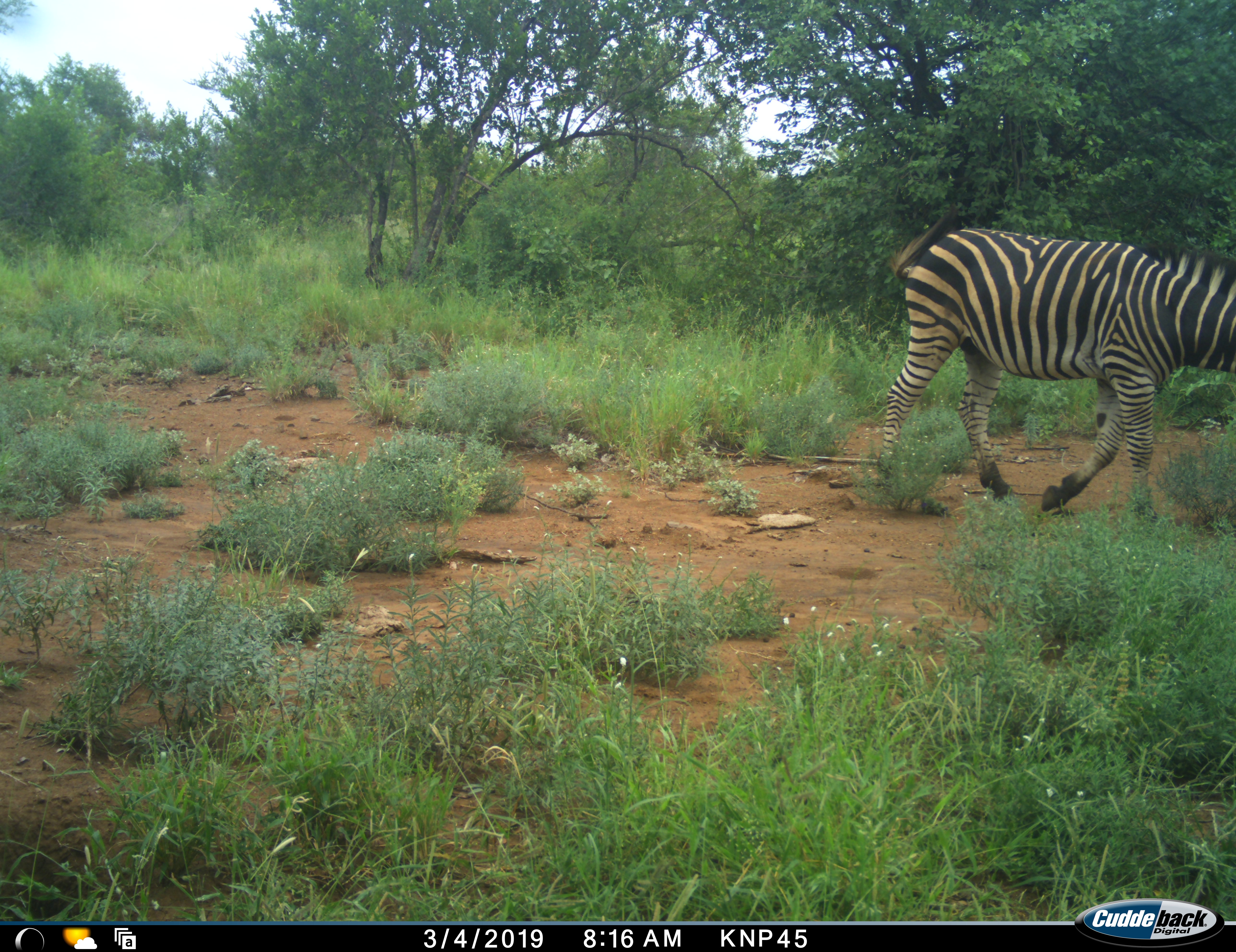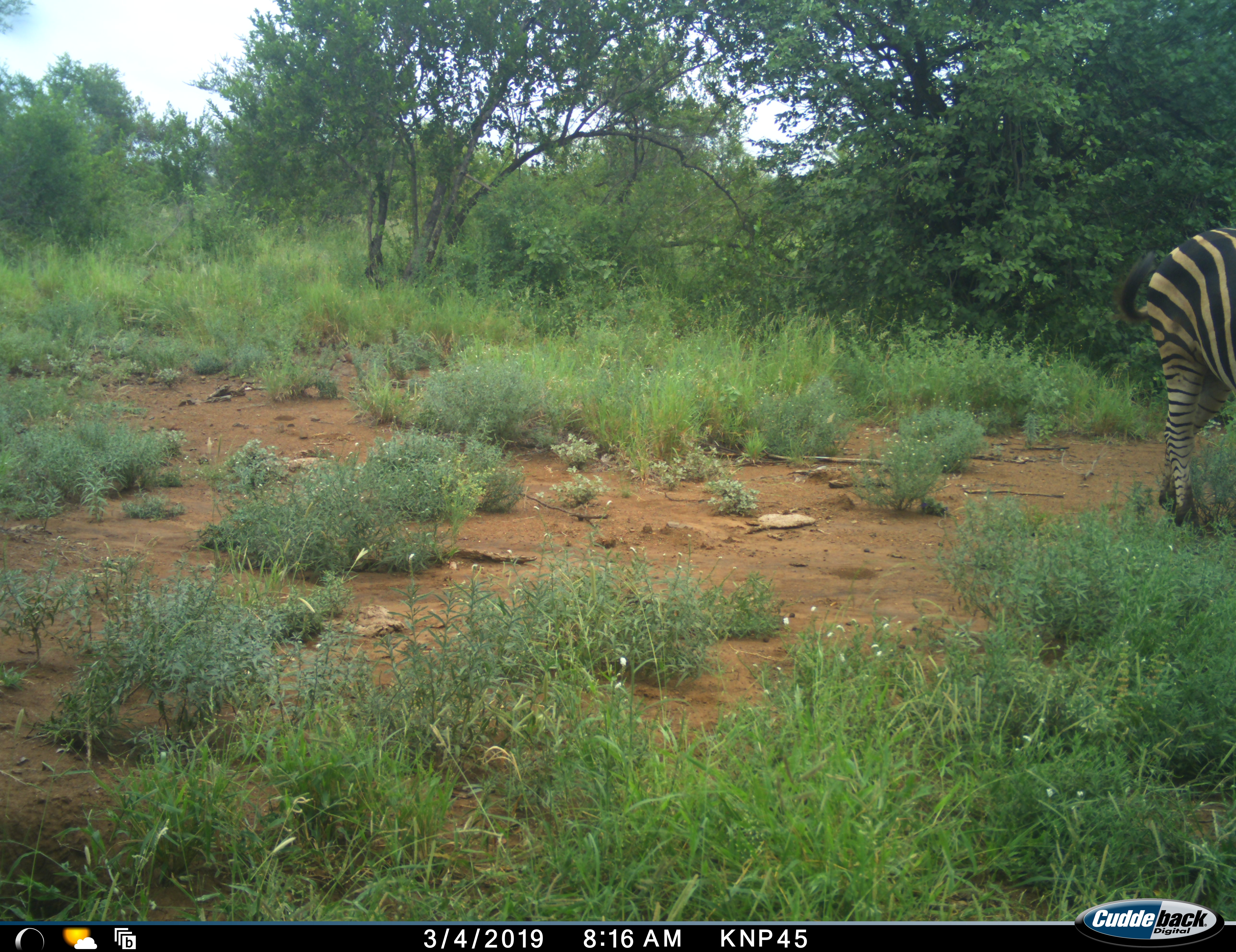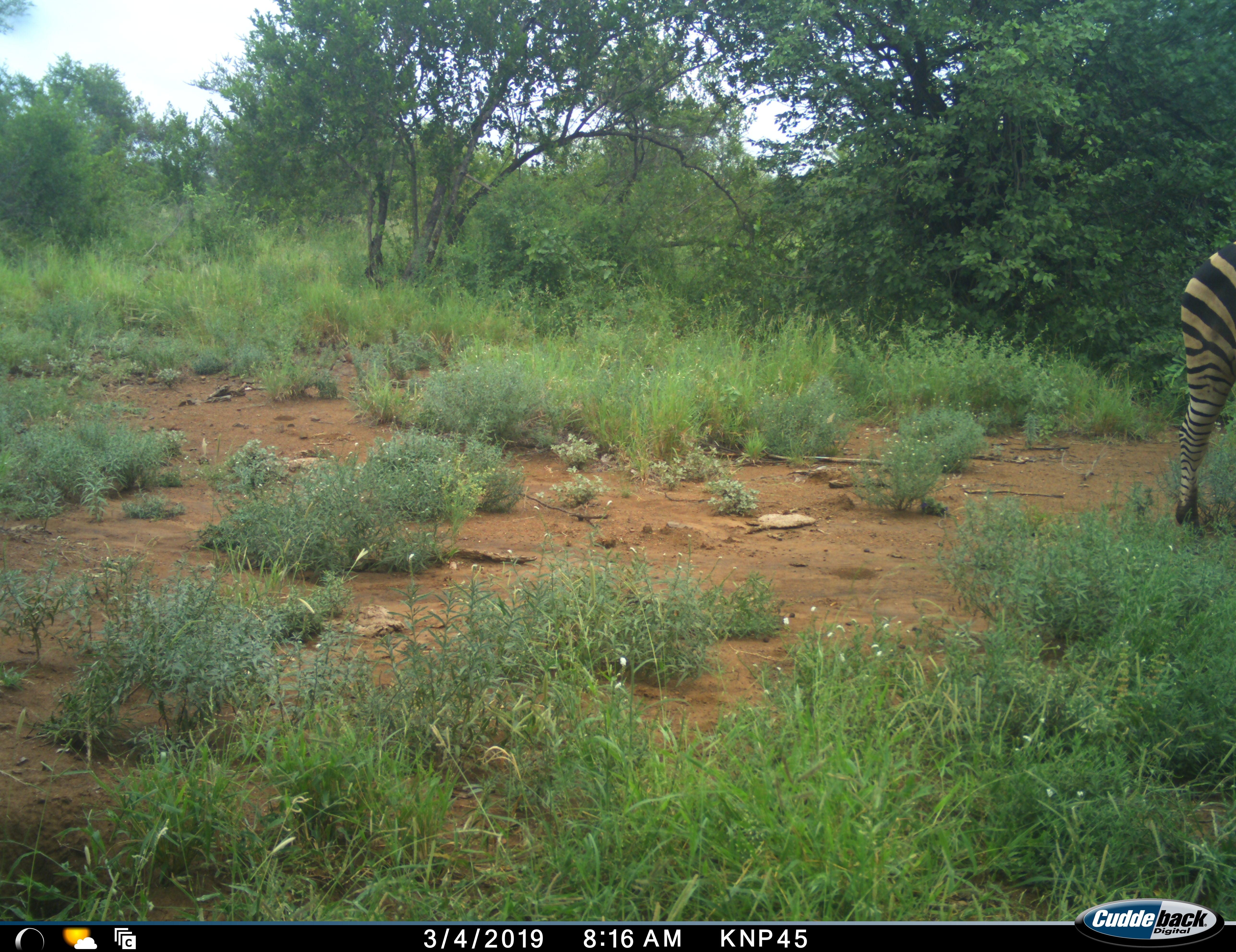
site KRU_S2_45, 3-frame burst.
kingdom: Animalia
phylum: Chordata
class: Mammalia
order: Perissodactyla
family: Equidae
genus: Equus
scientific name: Equus quagga burchellii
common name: burchell's zebra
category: zebraburchells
Zebraburchells (burchell's zebra) (Equus quagga burchellii), count 1. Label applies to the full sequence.